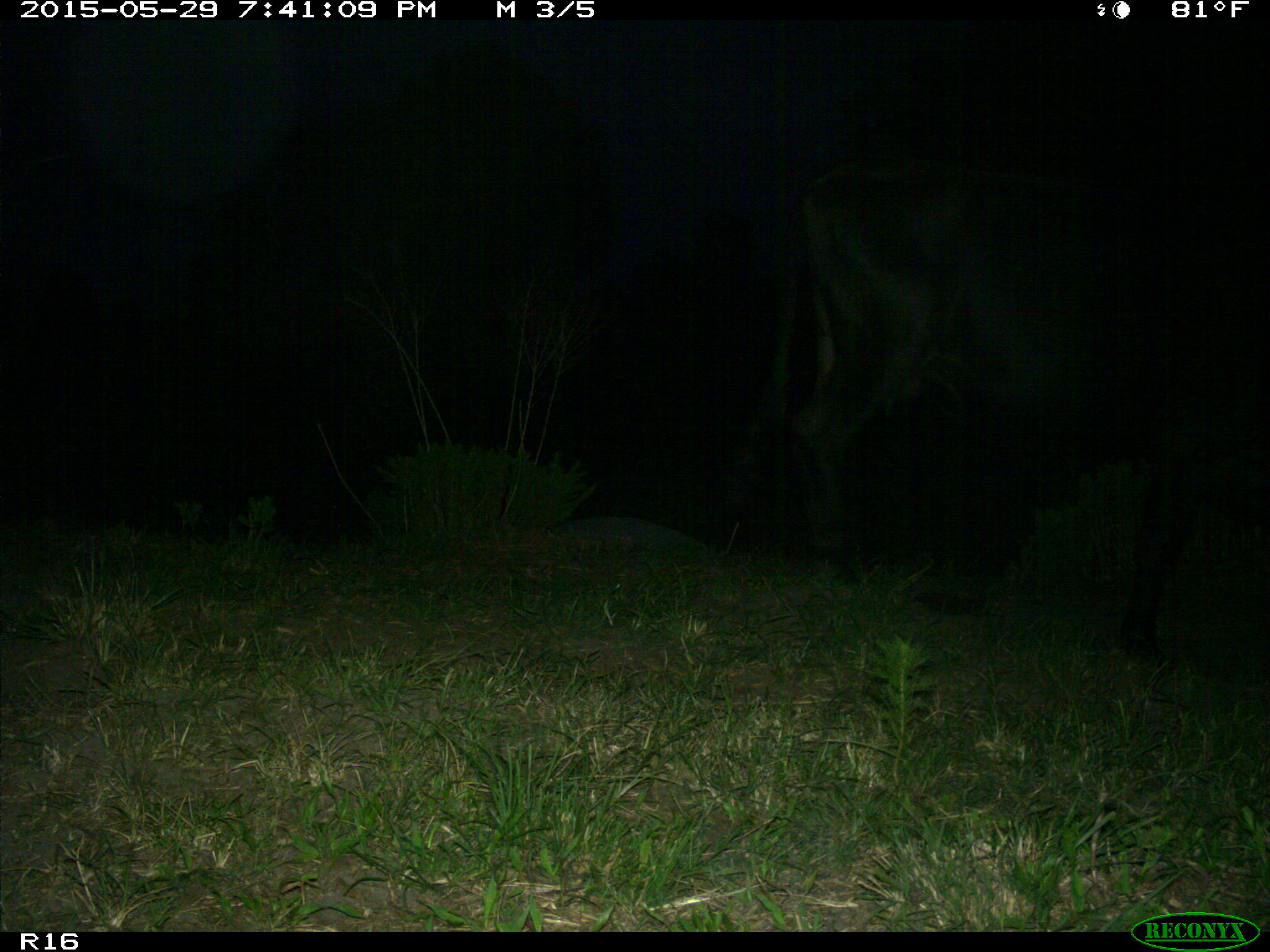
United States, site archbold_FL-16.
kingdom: Animalia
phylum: Chordata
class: Mammalia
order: Artiodactyla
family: Bovidae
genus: Bos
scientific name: Bos taurus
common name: domestic cow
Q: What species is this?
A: Bos taurus (domestic cow).